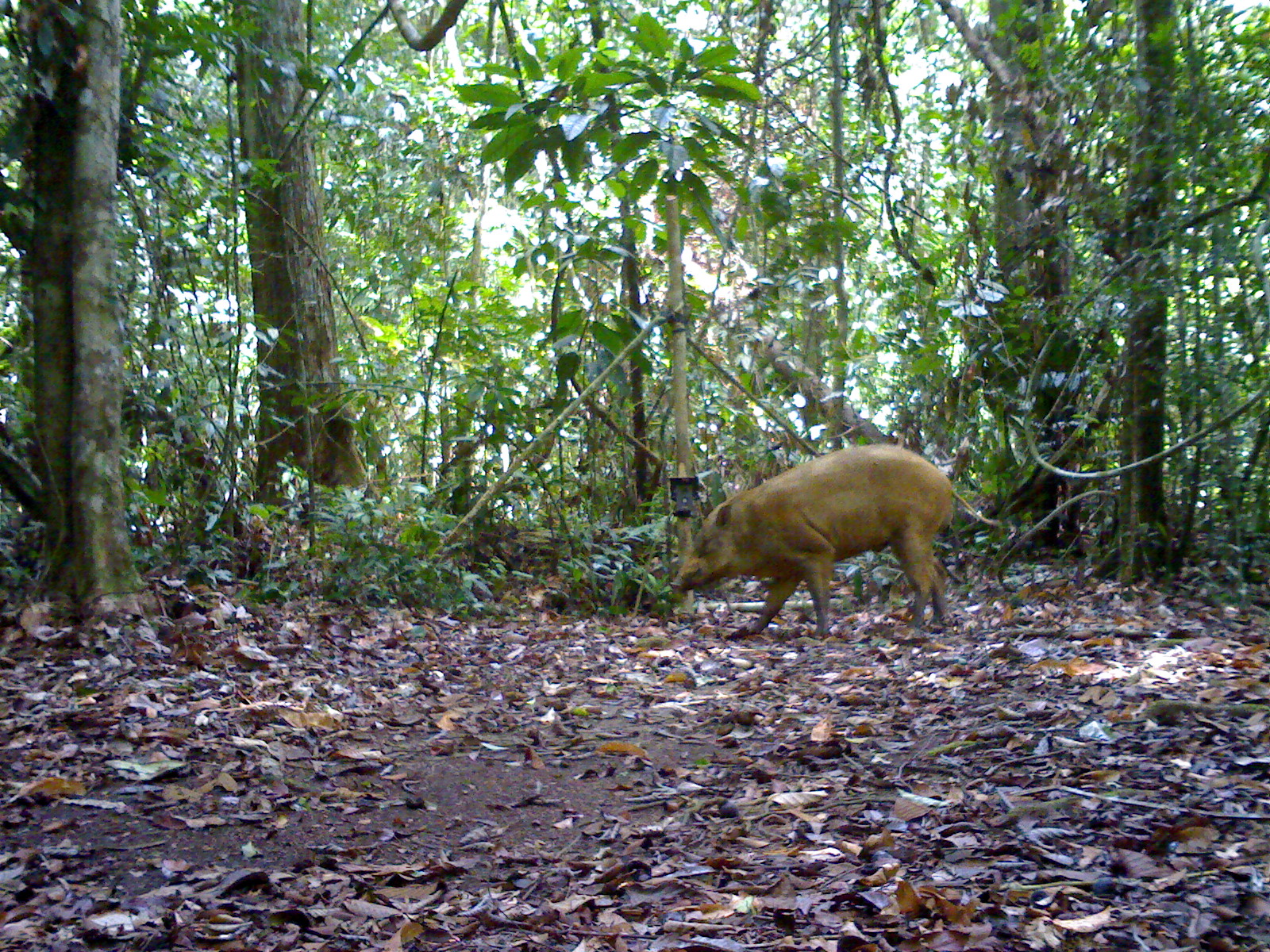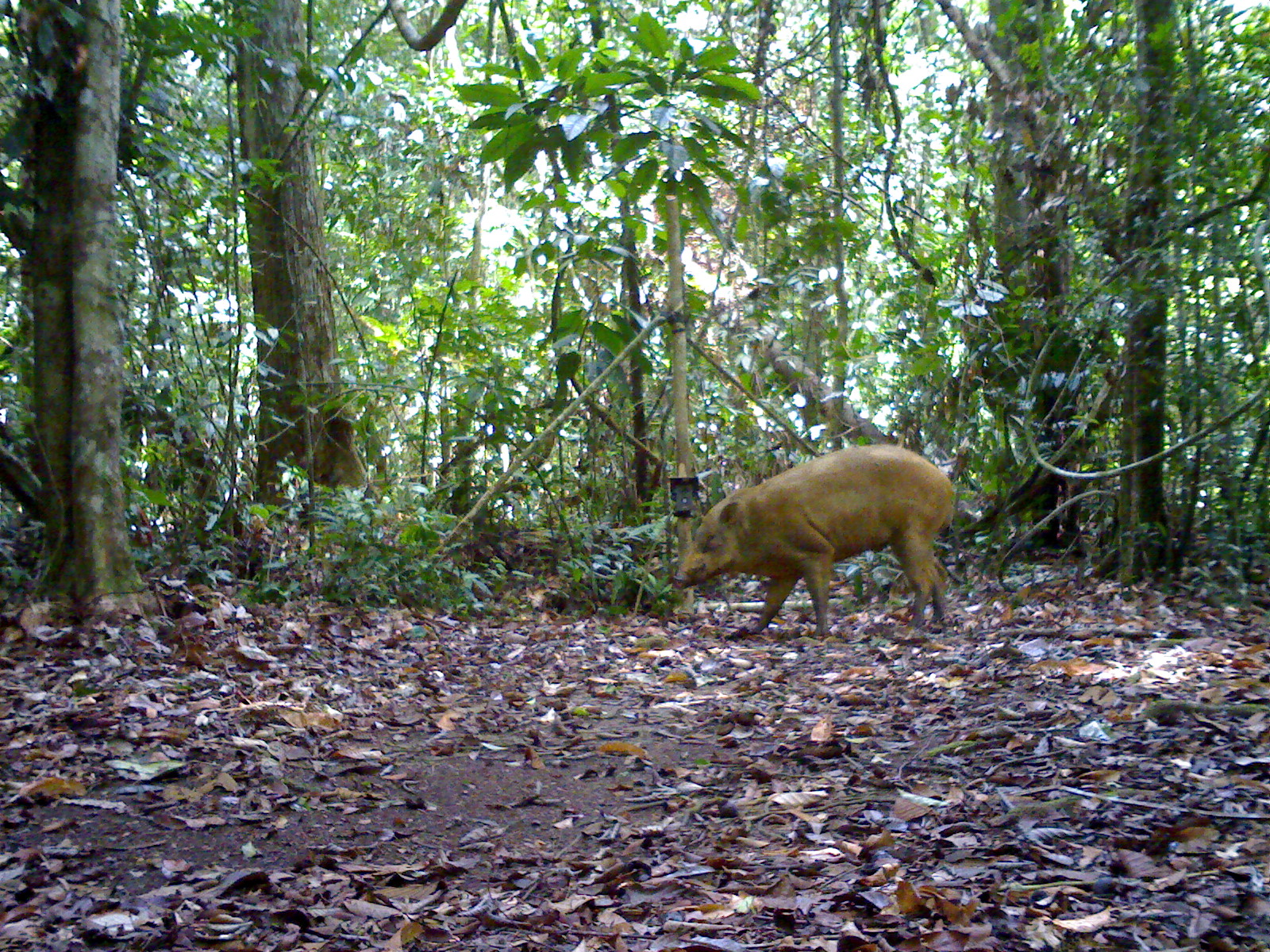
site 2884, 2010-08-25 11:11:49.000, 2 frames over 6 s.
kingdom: Animalia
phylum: Chordata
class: Mammalia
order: Artiodactyla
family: Suidae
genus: Sus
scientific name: Sus scrofa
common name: wild boar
Sus scrofa (wild boar), count 1.